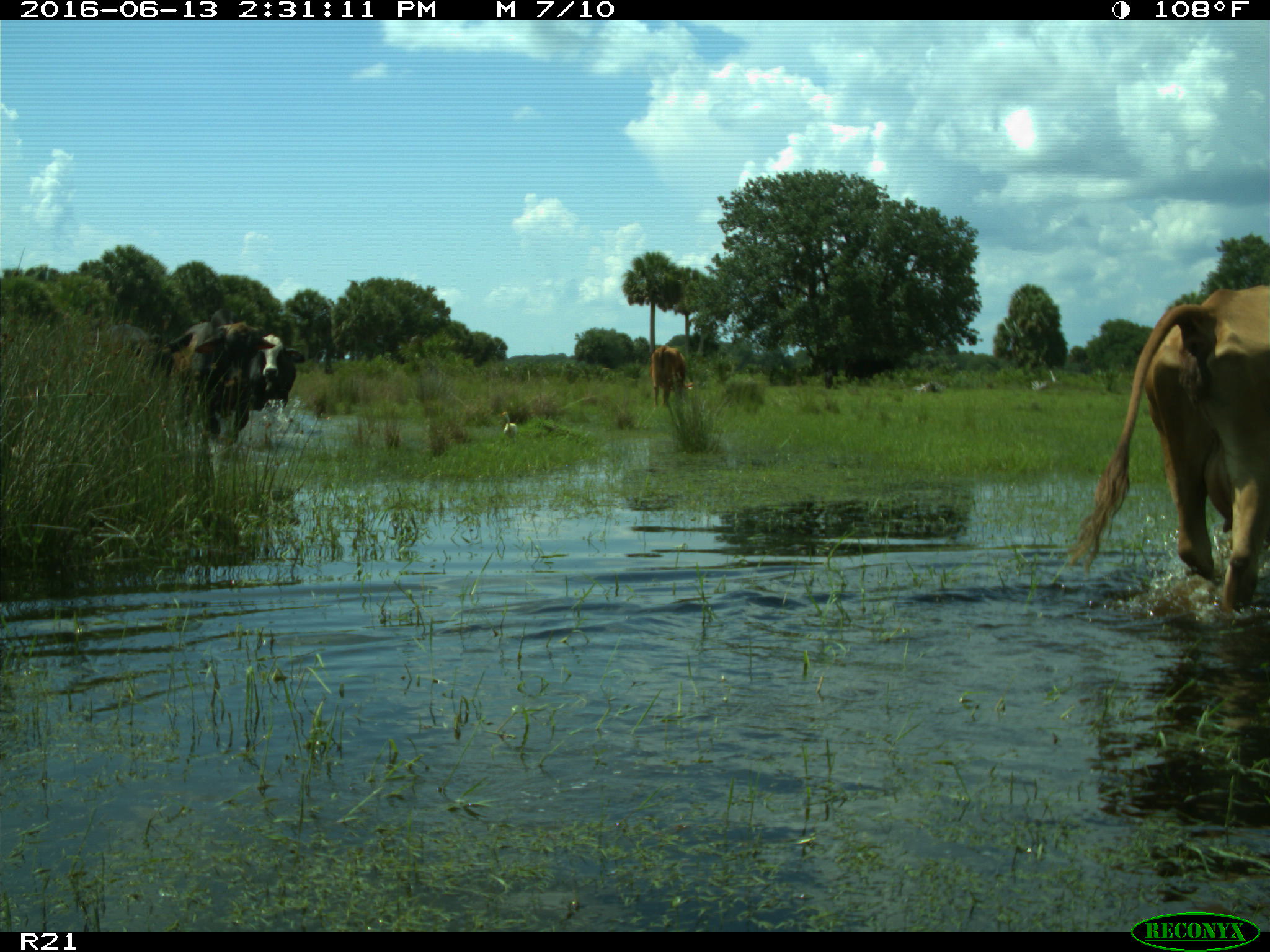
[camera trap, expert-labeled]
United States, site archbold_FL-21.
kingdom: Animalia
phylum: Chordata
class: Mammalia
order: Artiodactyla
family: Bovidae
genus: Bos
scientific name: Bos taurus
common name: domestic cow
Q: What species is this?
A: Bos taurus (domestic cow).